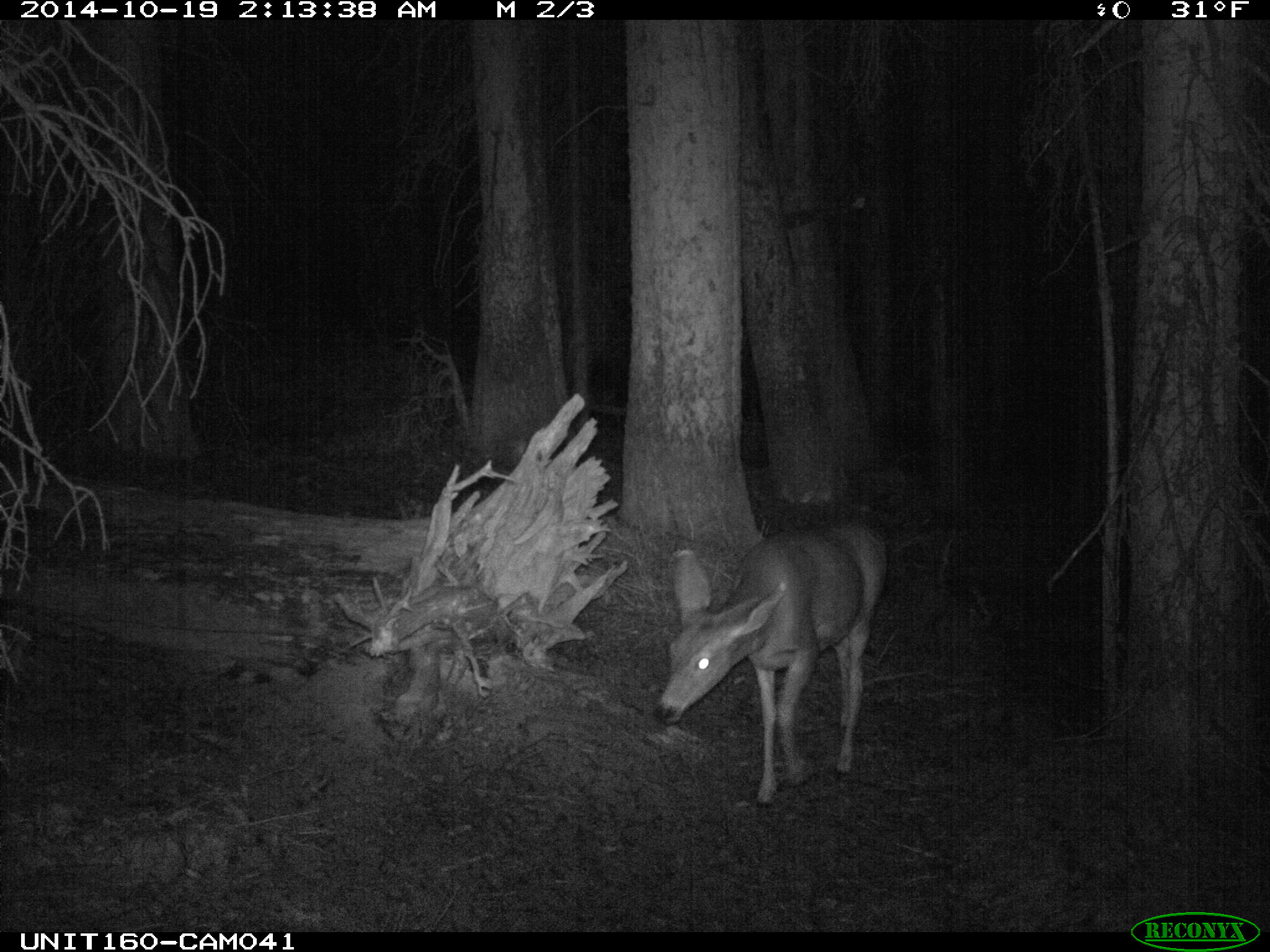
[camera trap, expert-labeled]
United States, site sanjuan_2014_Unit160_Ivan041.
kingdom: Animalia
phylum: Chordata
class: Mammalia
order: Artiodactyla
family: Cervidae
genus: Odocoileus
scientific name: Odocoileus hemionus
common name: mule deer